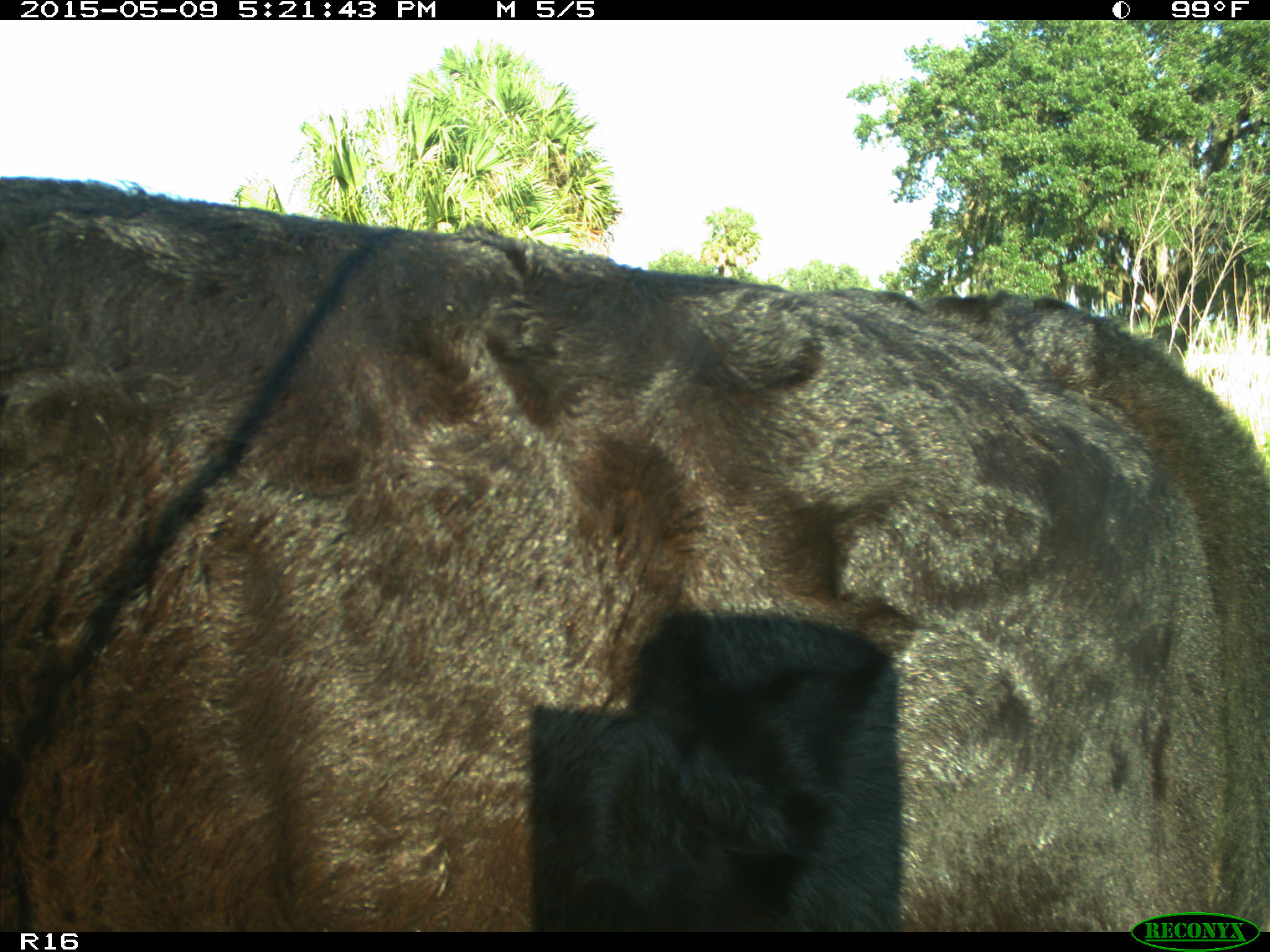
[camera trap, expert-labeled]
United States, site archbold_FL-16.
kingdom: Animalia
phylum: Chordata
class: Mammalia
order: Artiodactyla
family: Suidae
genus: Sus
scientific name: Sus scrofa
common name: wild boar